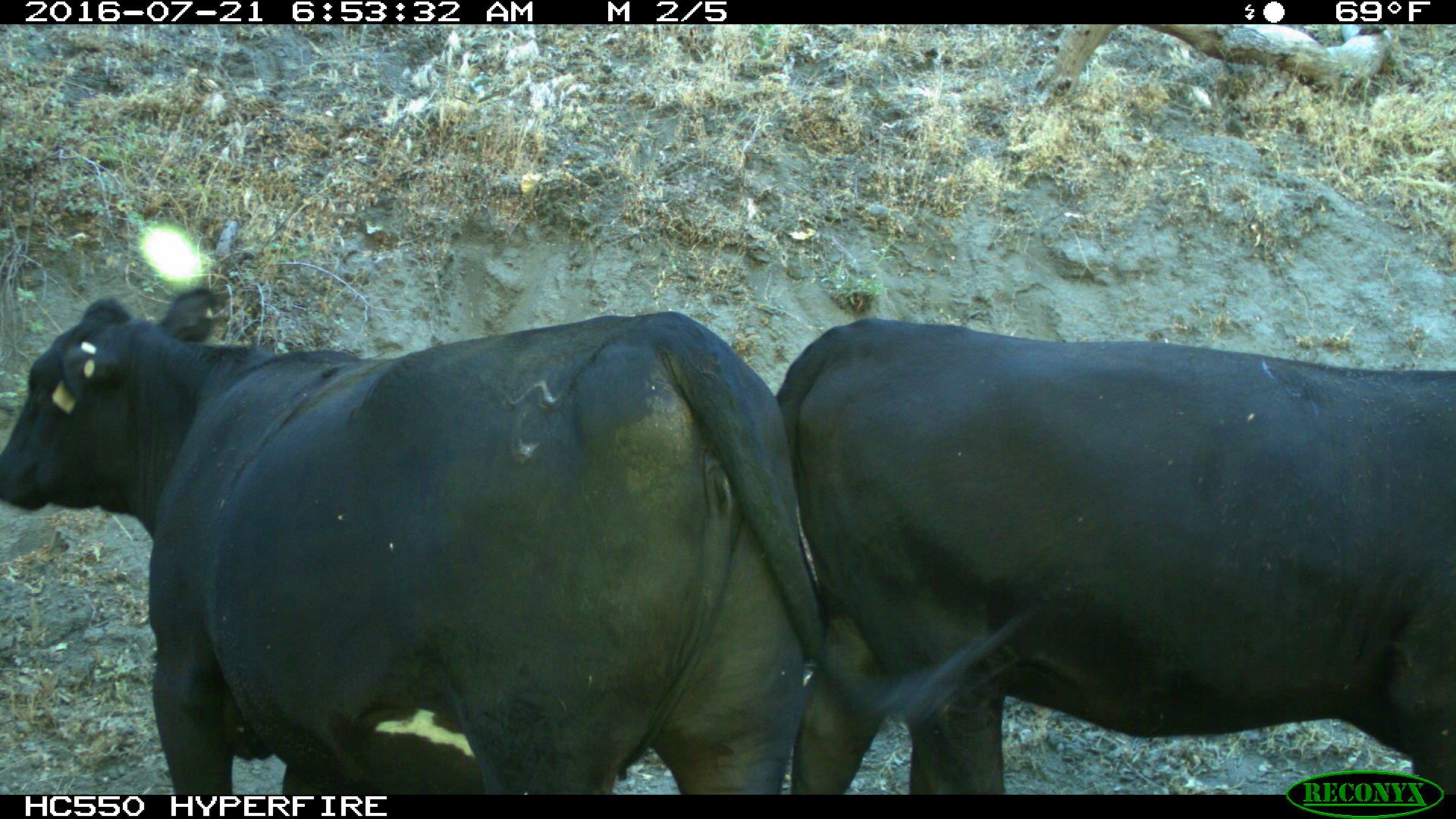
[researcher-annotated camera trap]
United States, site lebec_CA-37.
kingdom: Animalia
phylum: Chordata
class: Mammalia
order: Artiodactyla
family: Bovidae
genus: Bos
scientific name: Bos taurus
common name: domestic cow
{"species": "Bos taurus (domestic cow)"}